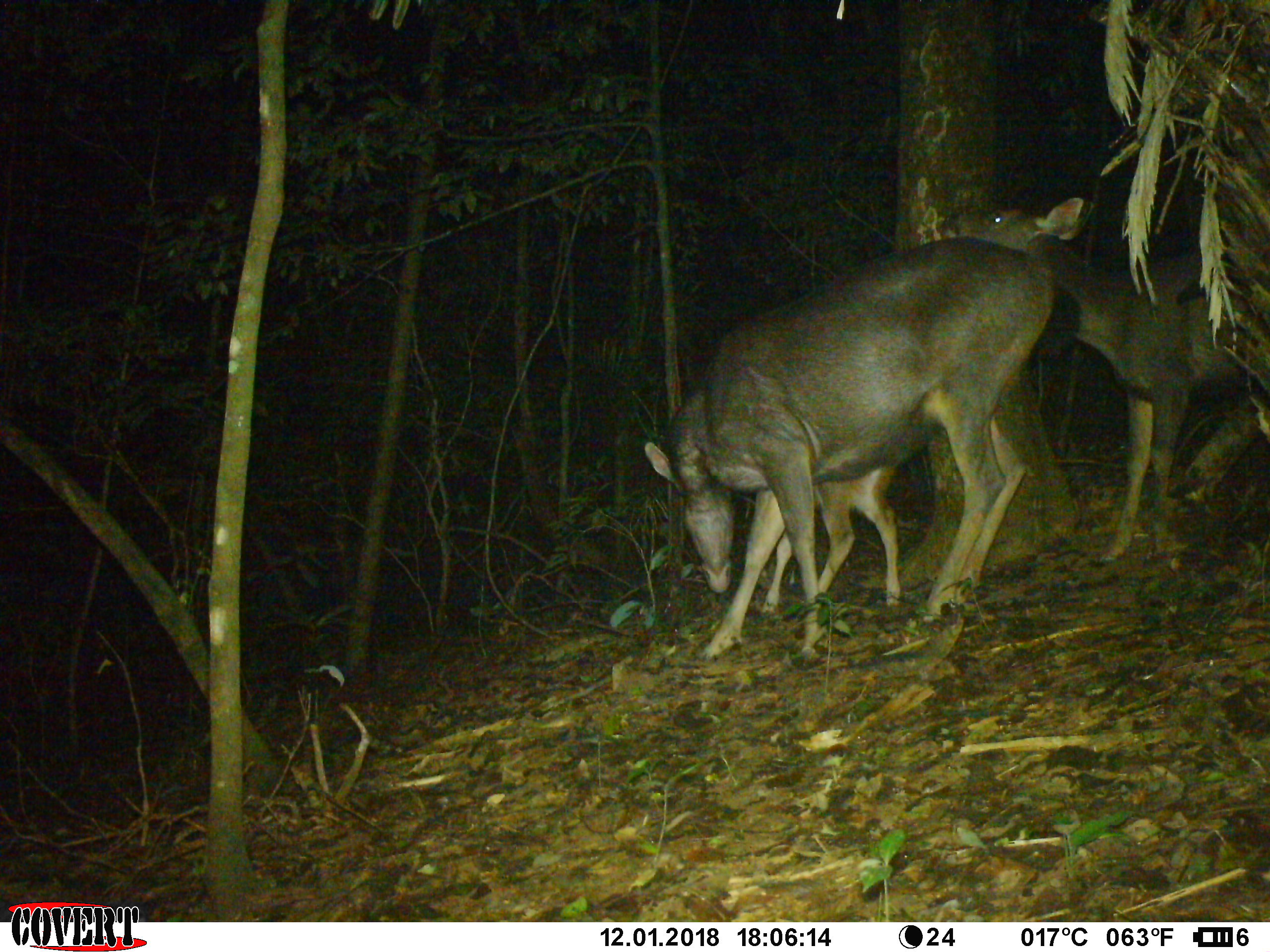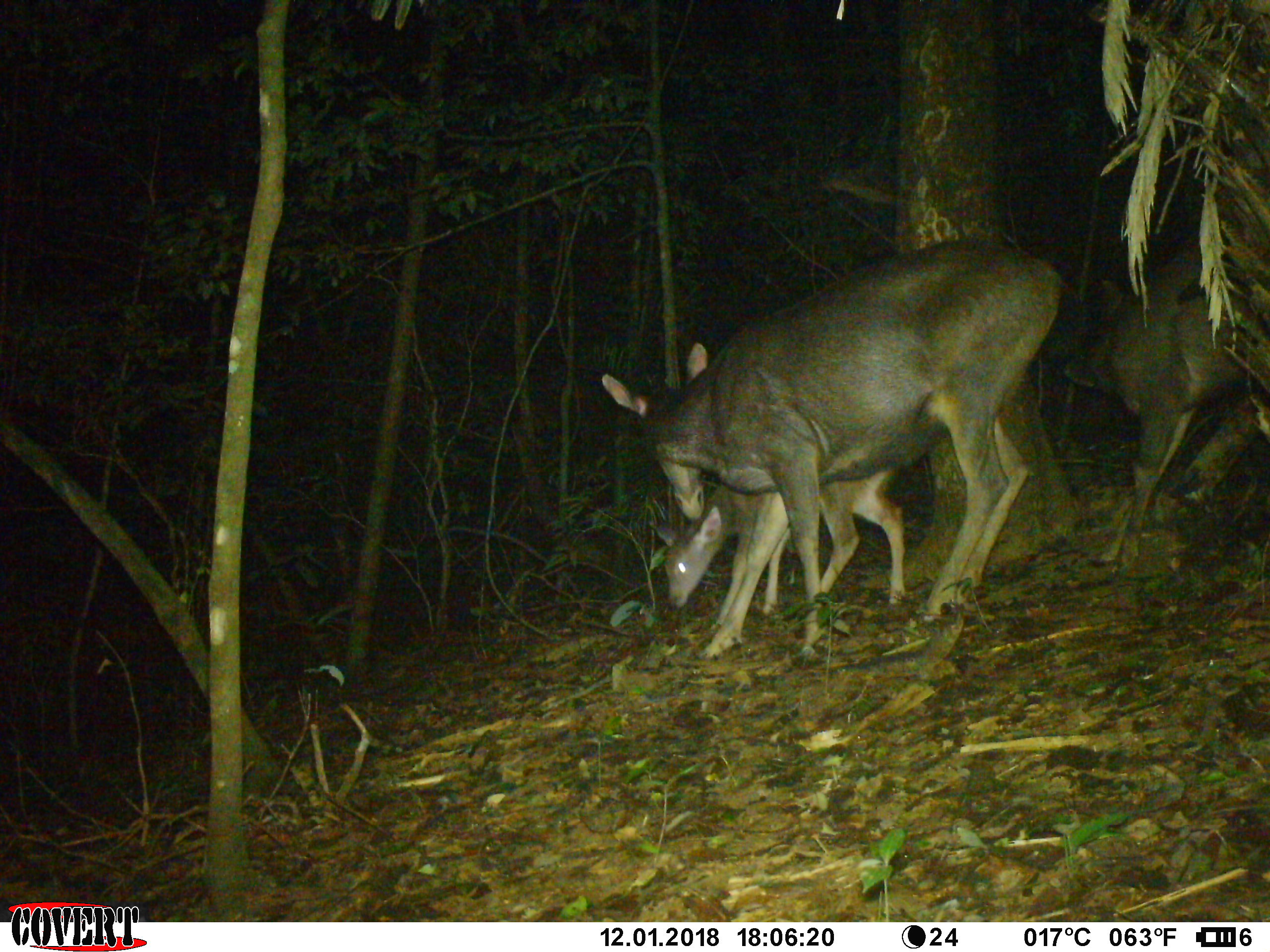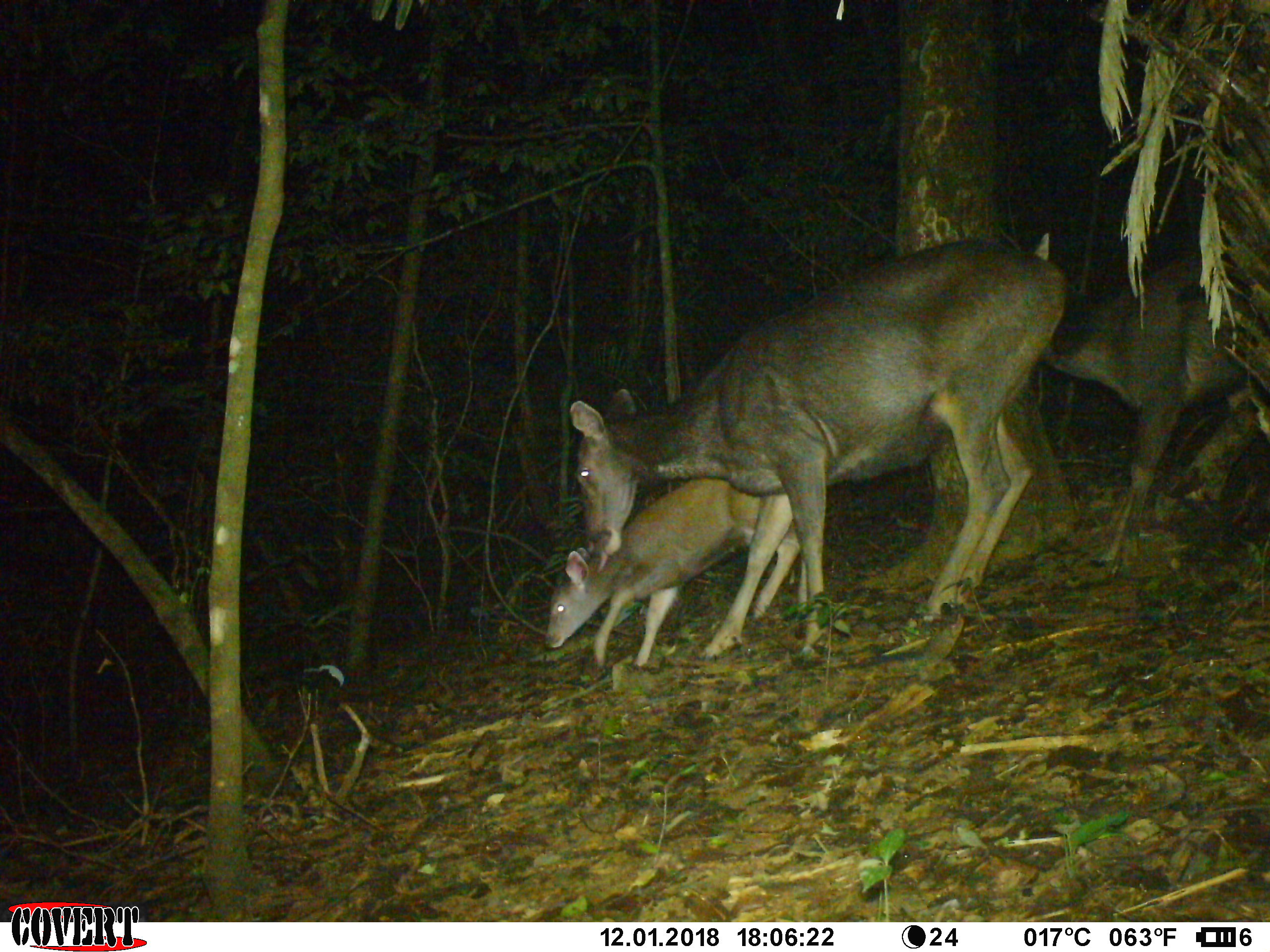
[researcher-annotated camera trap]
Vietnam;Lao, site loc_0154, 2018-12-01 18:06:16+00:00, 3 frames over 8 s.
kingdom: Animalia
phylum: Chordata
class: Mammalia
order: Artiodactyla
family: Cervidae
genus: Rusa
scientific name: Rusa unicolor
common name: sambar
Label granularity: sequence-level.